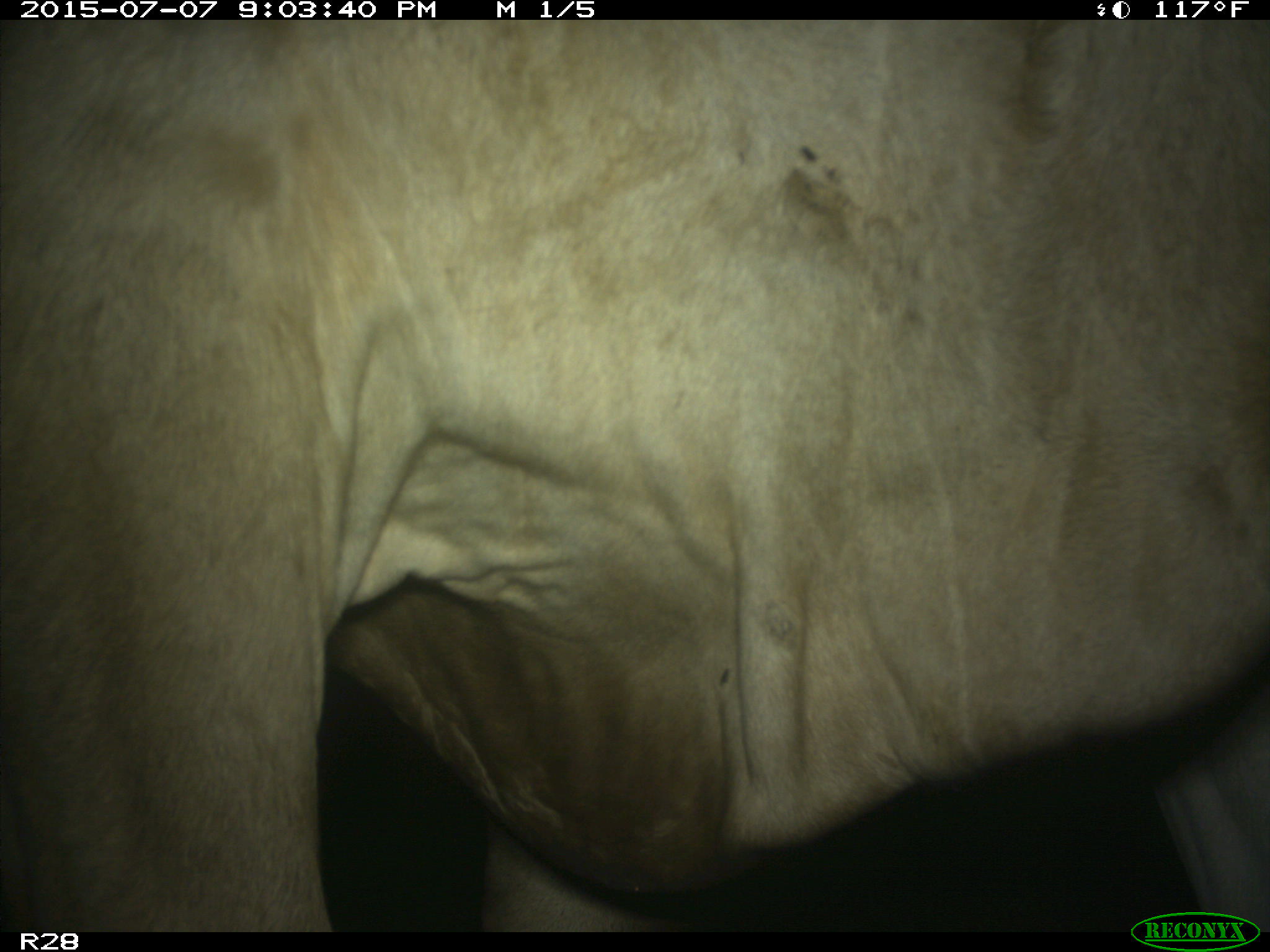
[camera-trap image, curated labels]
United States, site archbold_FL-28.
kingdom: Animalia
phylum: Chordata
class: Mammalia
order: Artiodactyla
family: Bovidae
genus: Bos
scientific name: Bos taurus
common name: domestic cow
Bos taurus (domestic cow).